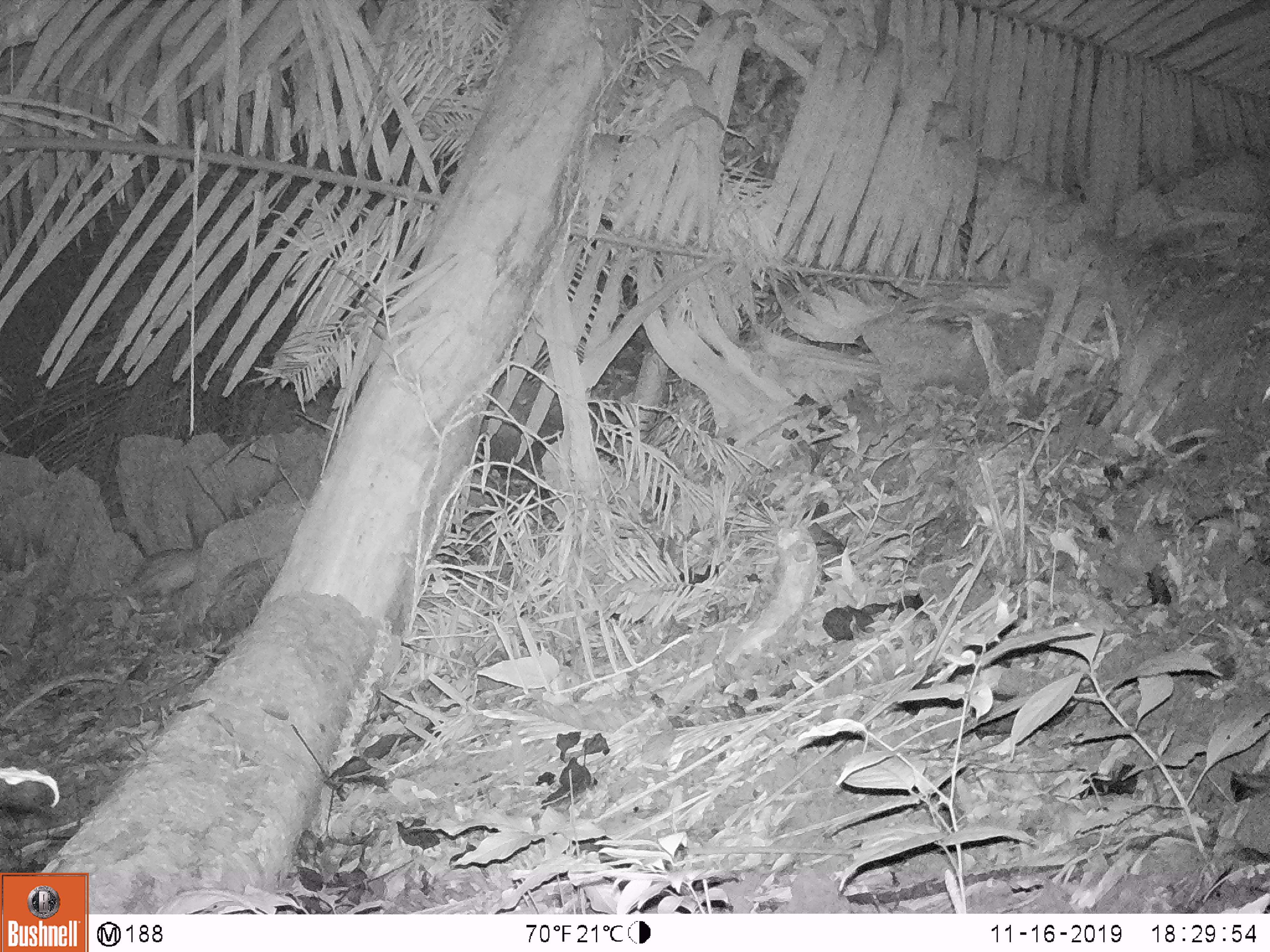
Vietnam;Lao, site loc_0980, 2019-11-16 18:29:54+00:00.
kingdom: Animalia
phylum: Chordata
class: Mammalia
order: Rodentia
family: Hystricidae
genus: Atherurus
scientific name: Atherurus macrourus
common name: asiatic brush-tailed porcupine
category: asiatic brush tailed porcupine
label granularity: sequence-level